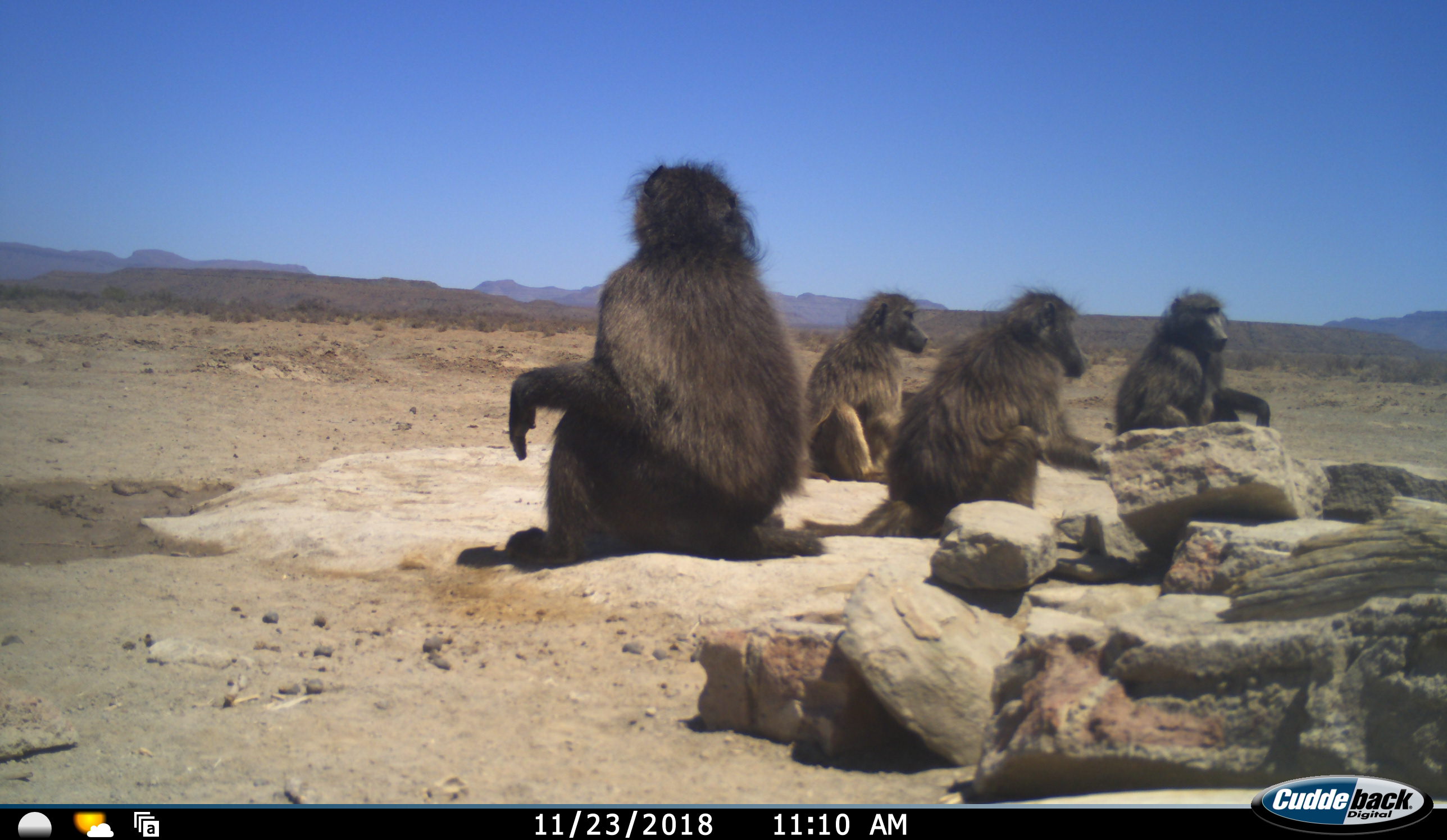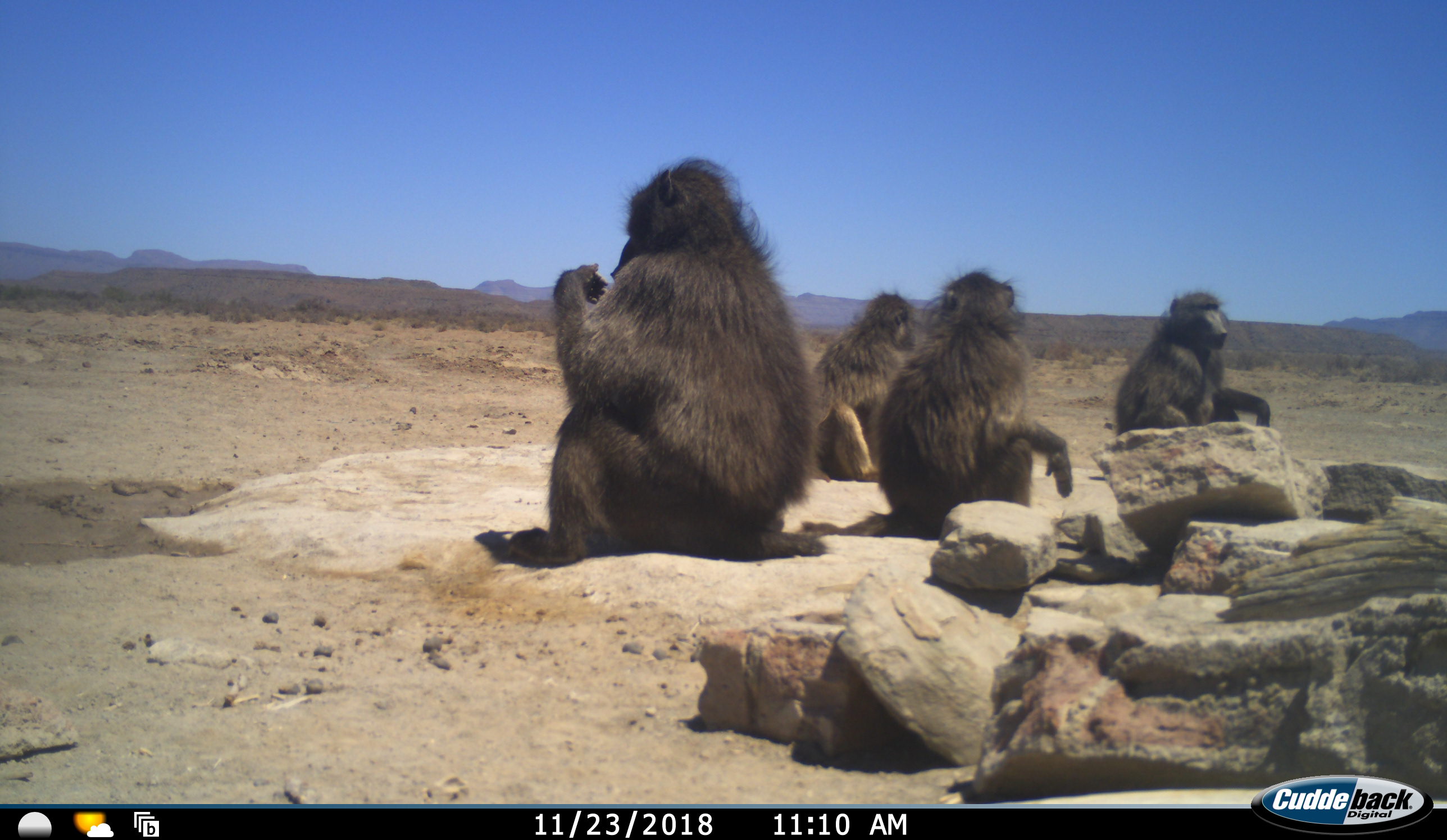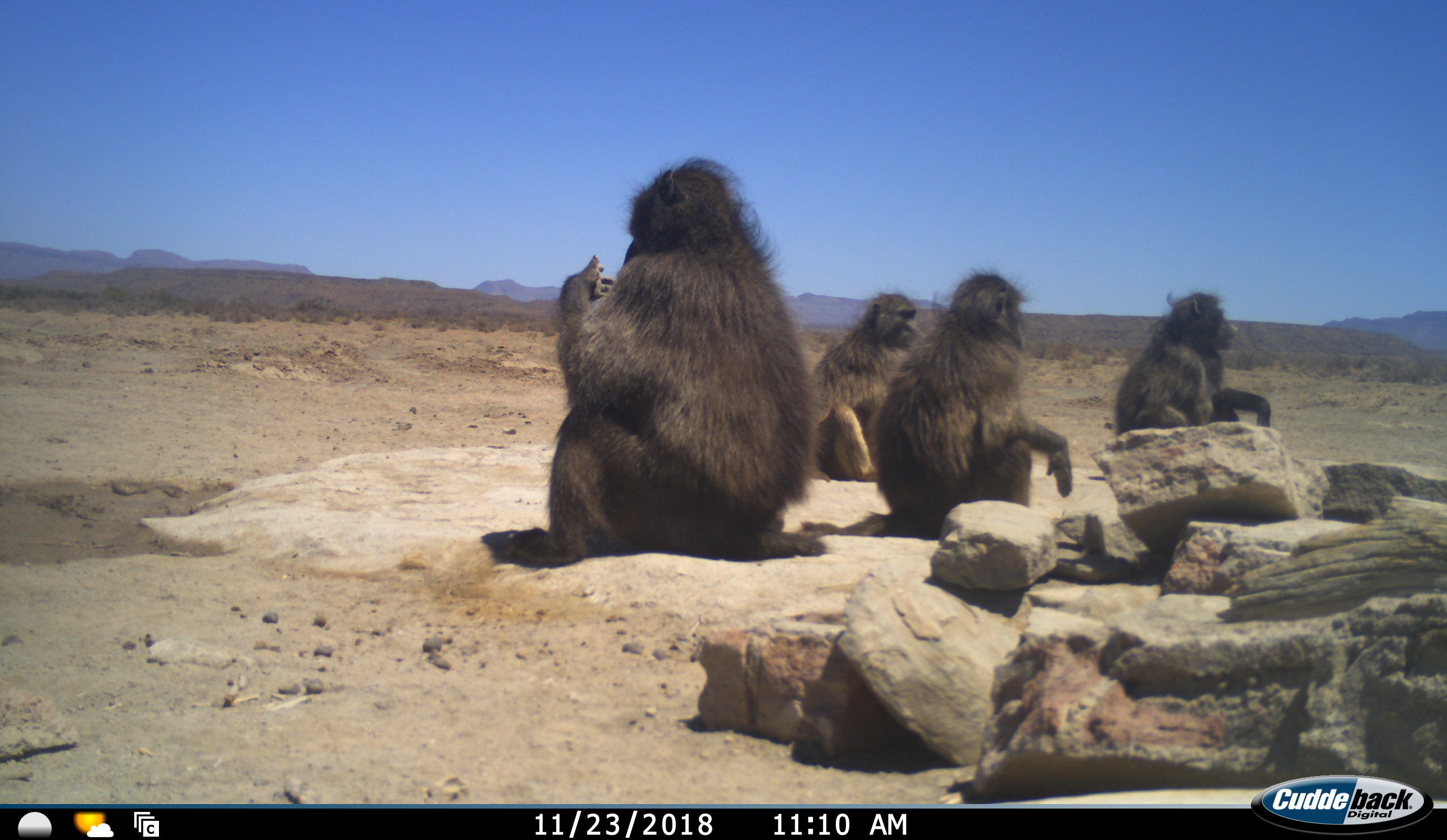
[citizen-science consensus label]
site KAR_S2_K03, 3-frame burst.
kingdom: Animalia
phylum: Chordata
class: Mammalia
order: Primates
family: Cercopithecidae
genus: Papio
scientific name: Papio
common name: baboon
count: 4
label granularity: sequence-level